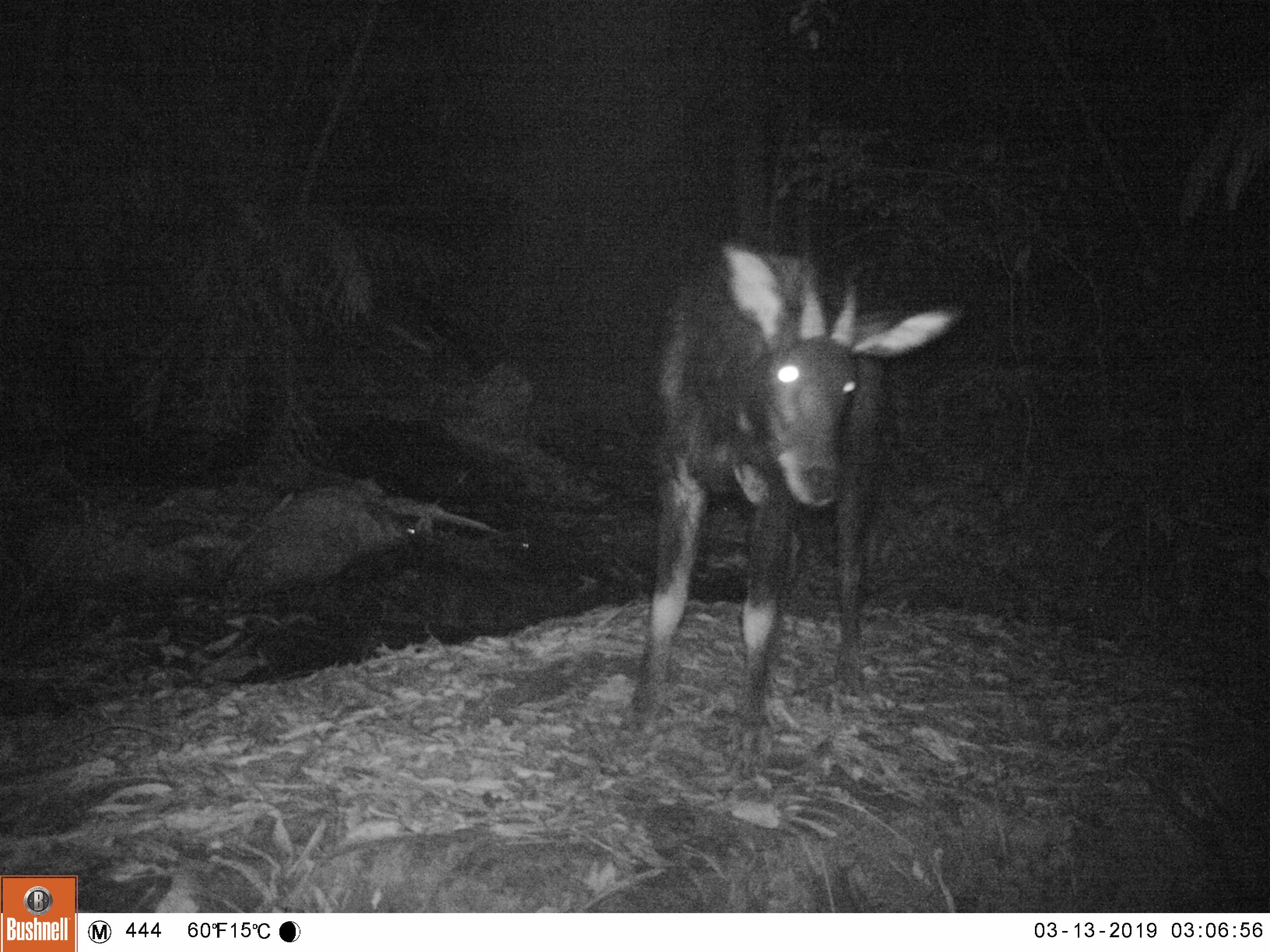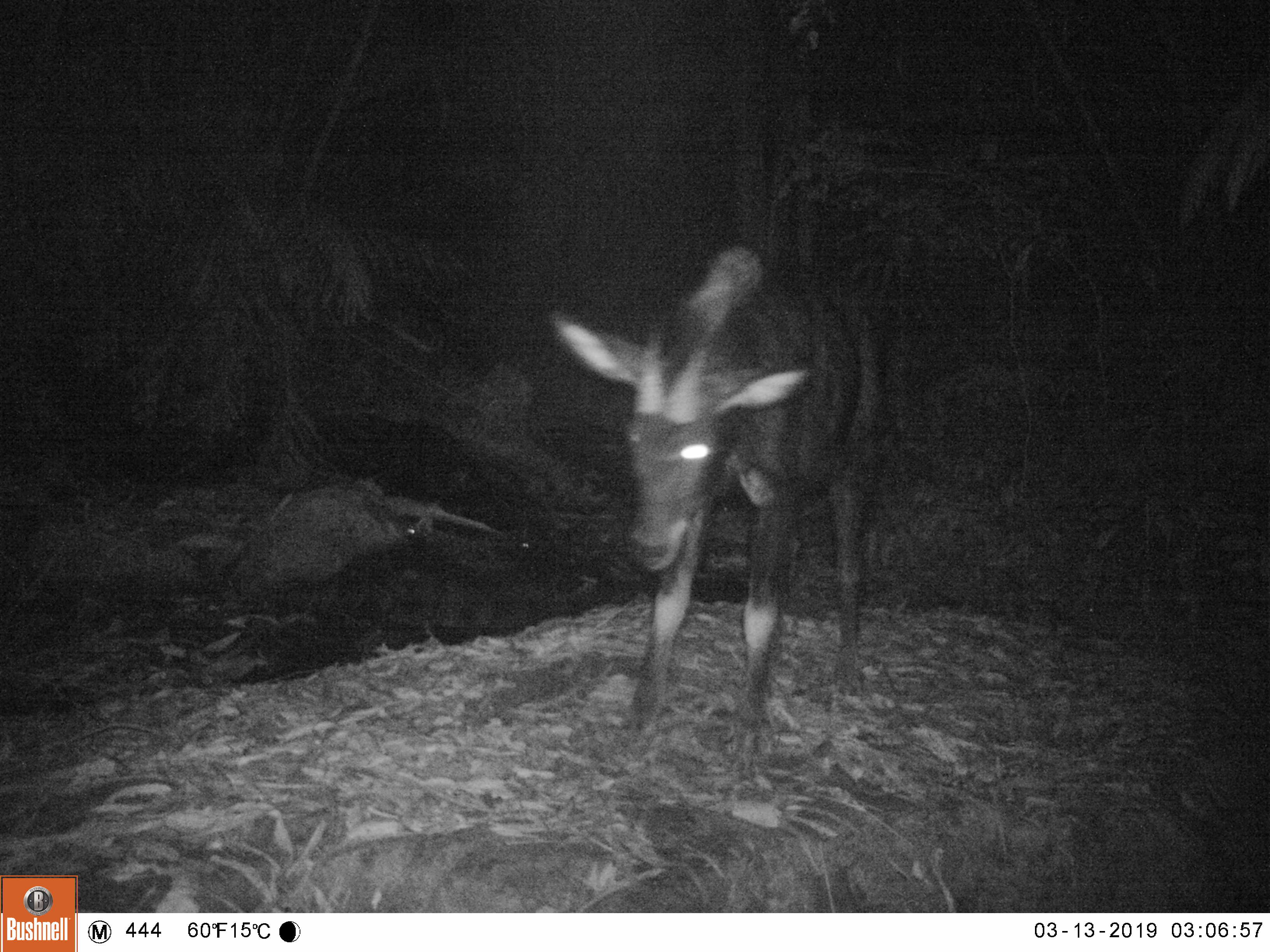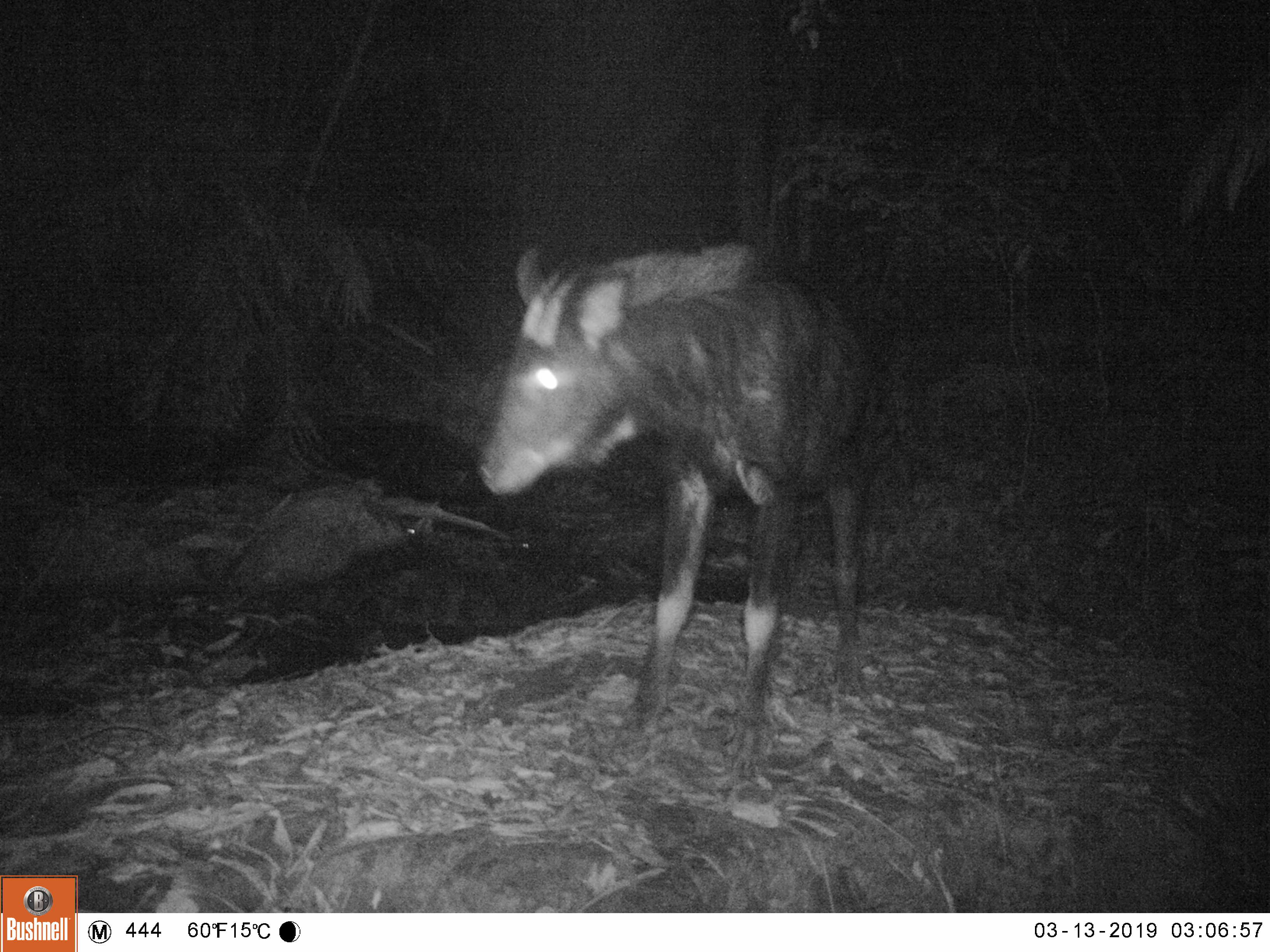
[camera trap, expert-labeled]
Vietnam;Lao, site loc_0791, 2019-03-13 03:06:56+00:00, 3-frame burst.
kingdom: Animalia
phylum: Chordata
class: Mammalia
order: Artiodactyla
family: Bovidae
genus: Capricornis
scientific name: Capricornis sumatraensis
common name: chinese serow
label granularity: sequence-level